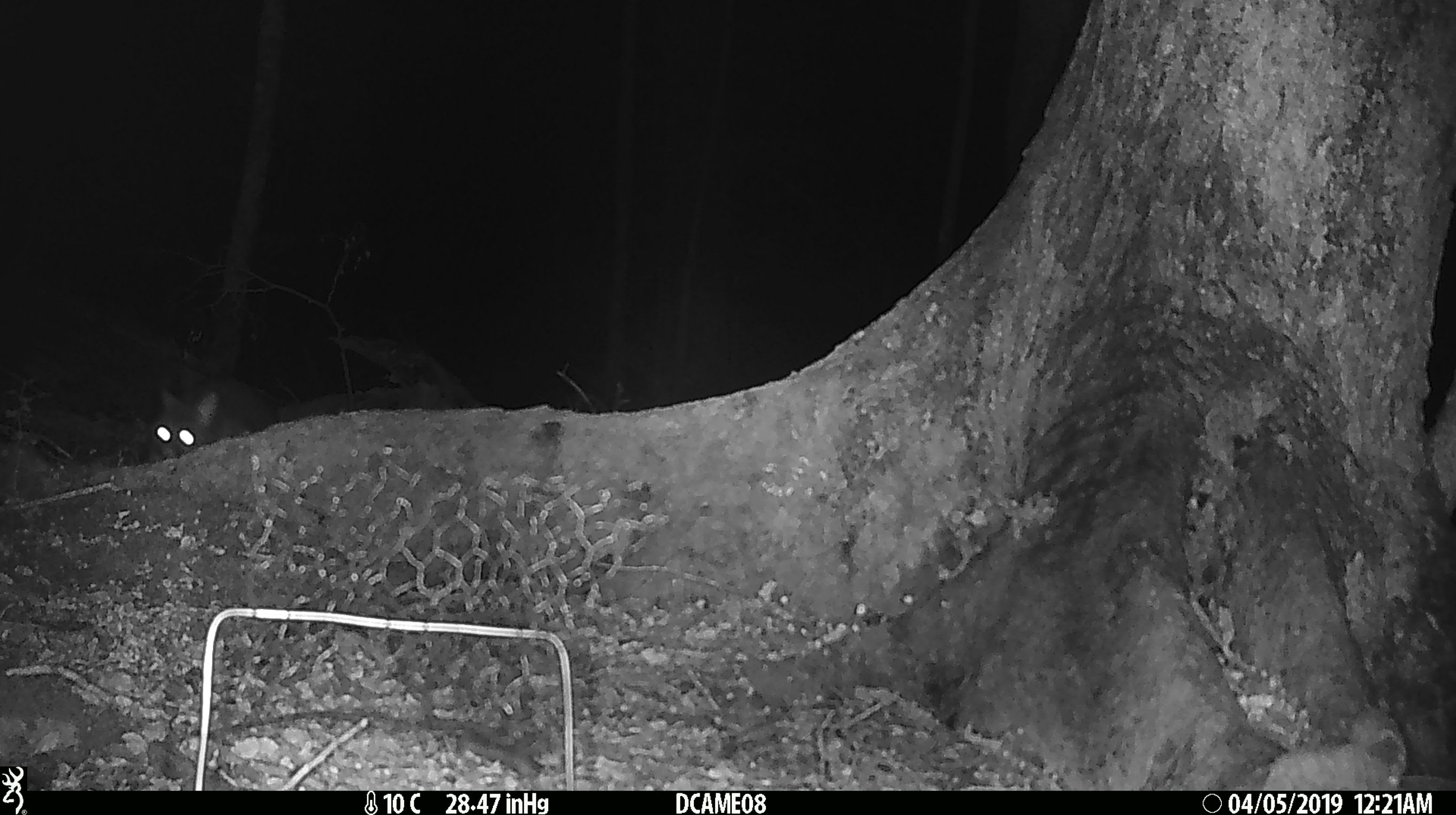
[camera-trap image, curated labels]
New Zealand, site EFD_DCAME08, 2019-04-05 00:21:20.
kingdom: Animalia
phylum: Chordata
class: Mammalia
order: Diprotodontia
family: Phalangeridae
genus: Trichosurus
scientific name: Trichosurus vulpecula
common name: common brushtail possum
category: possum